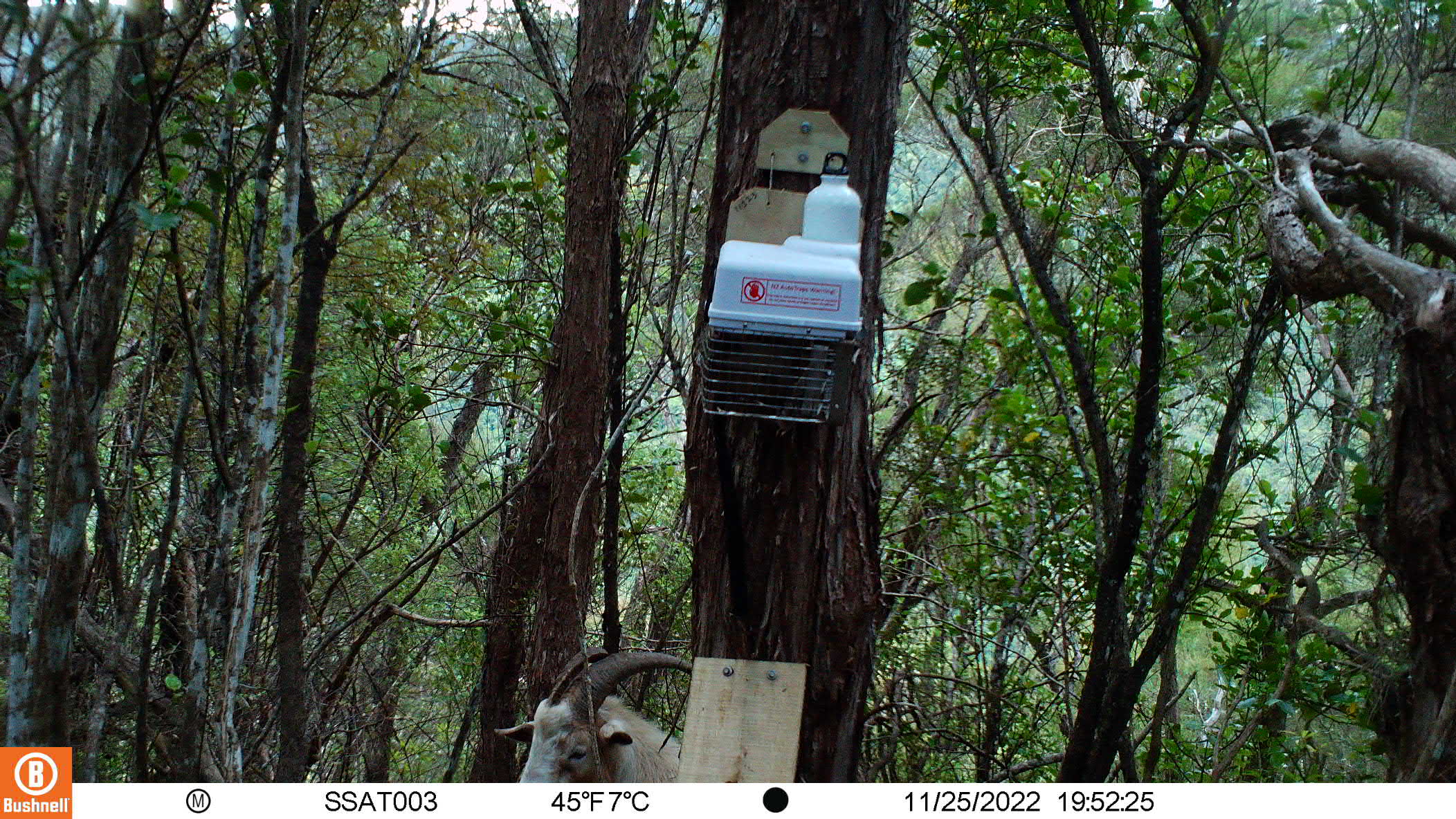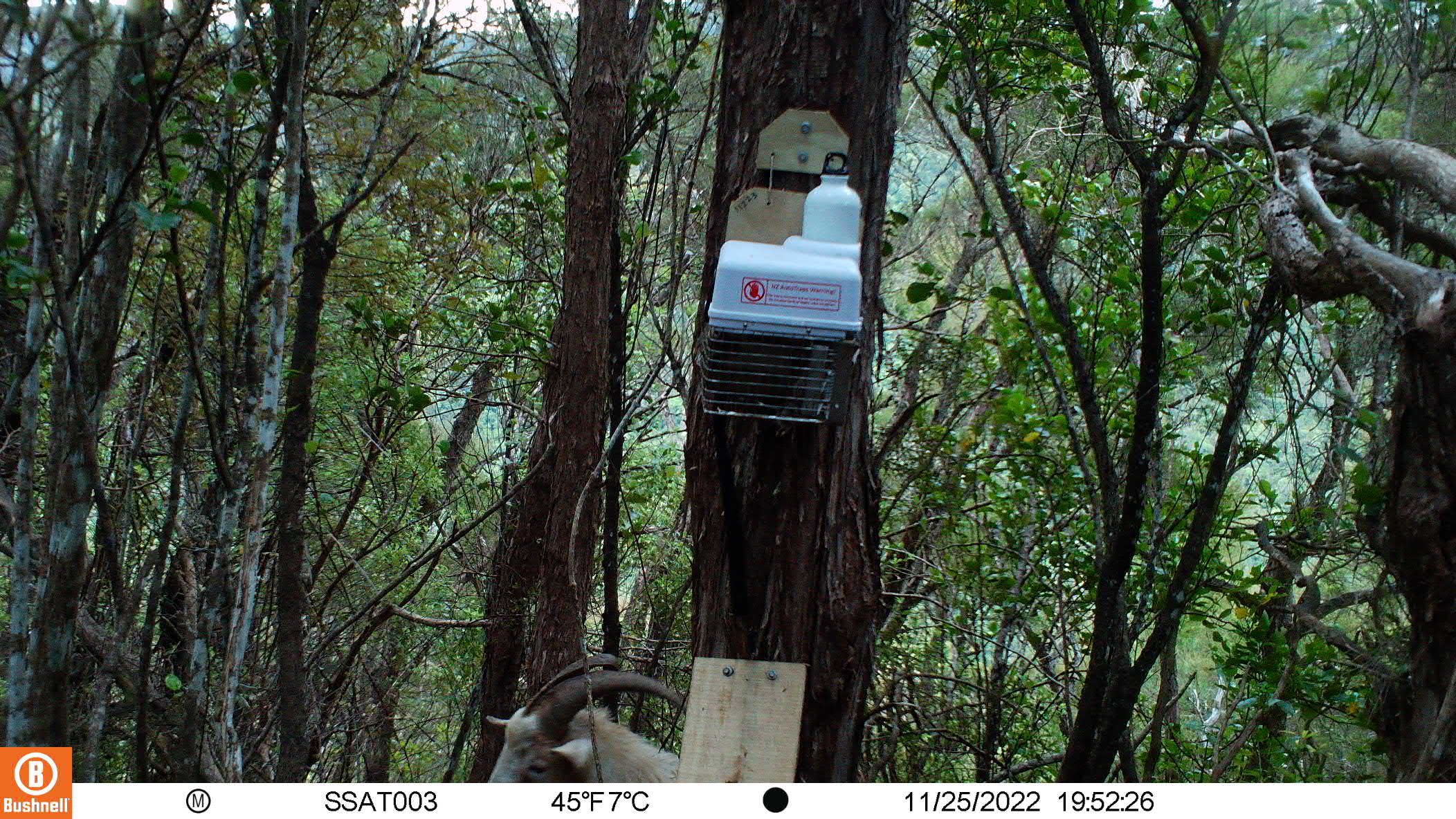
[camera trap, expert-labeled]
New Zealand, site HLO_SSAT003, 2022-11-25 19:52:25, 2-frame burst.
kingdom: Animalia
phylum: Chordata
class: Mammalia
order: Artiodactyla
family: Bovidae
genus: Capra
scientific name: Capra hircus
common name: goat